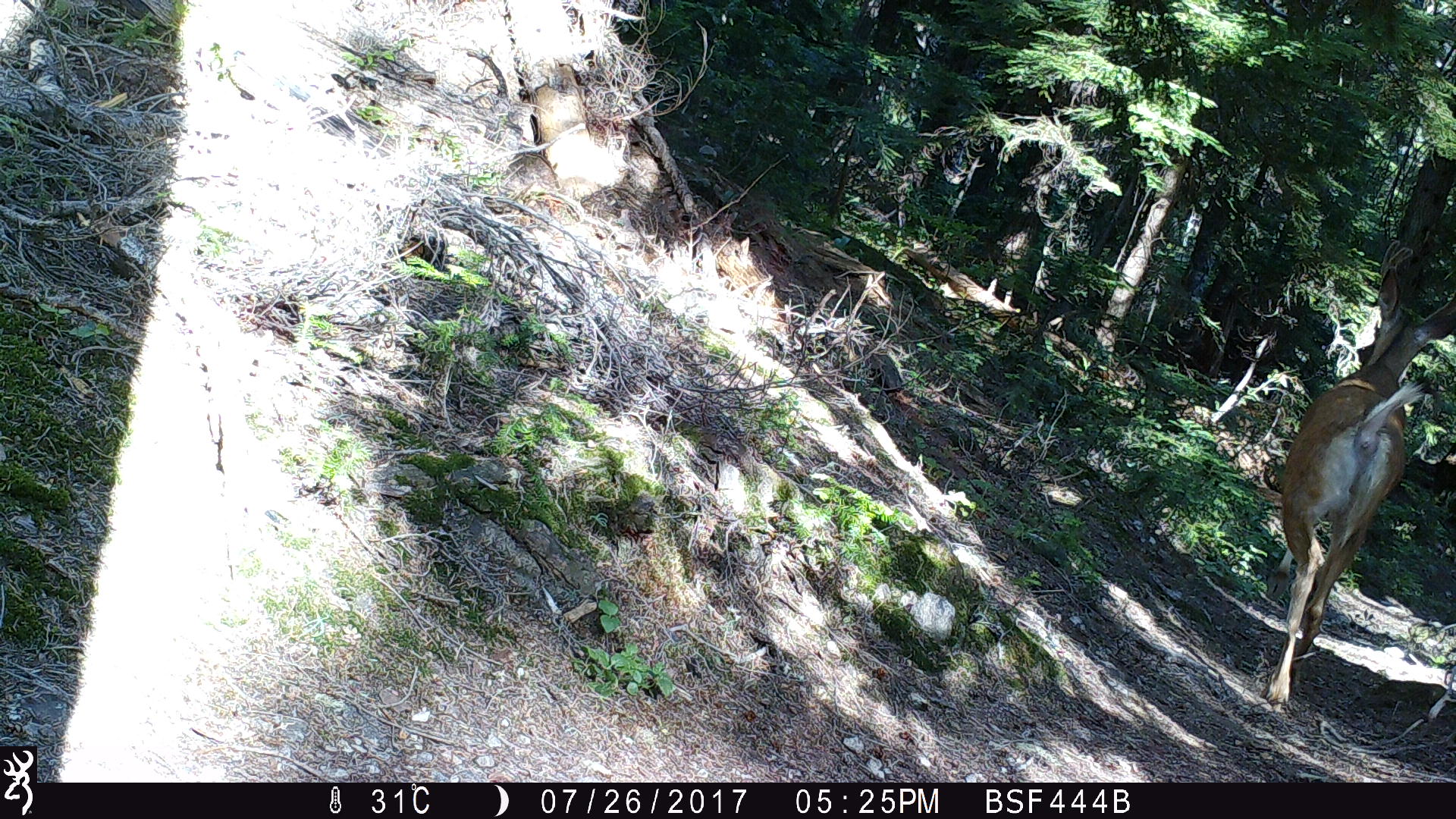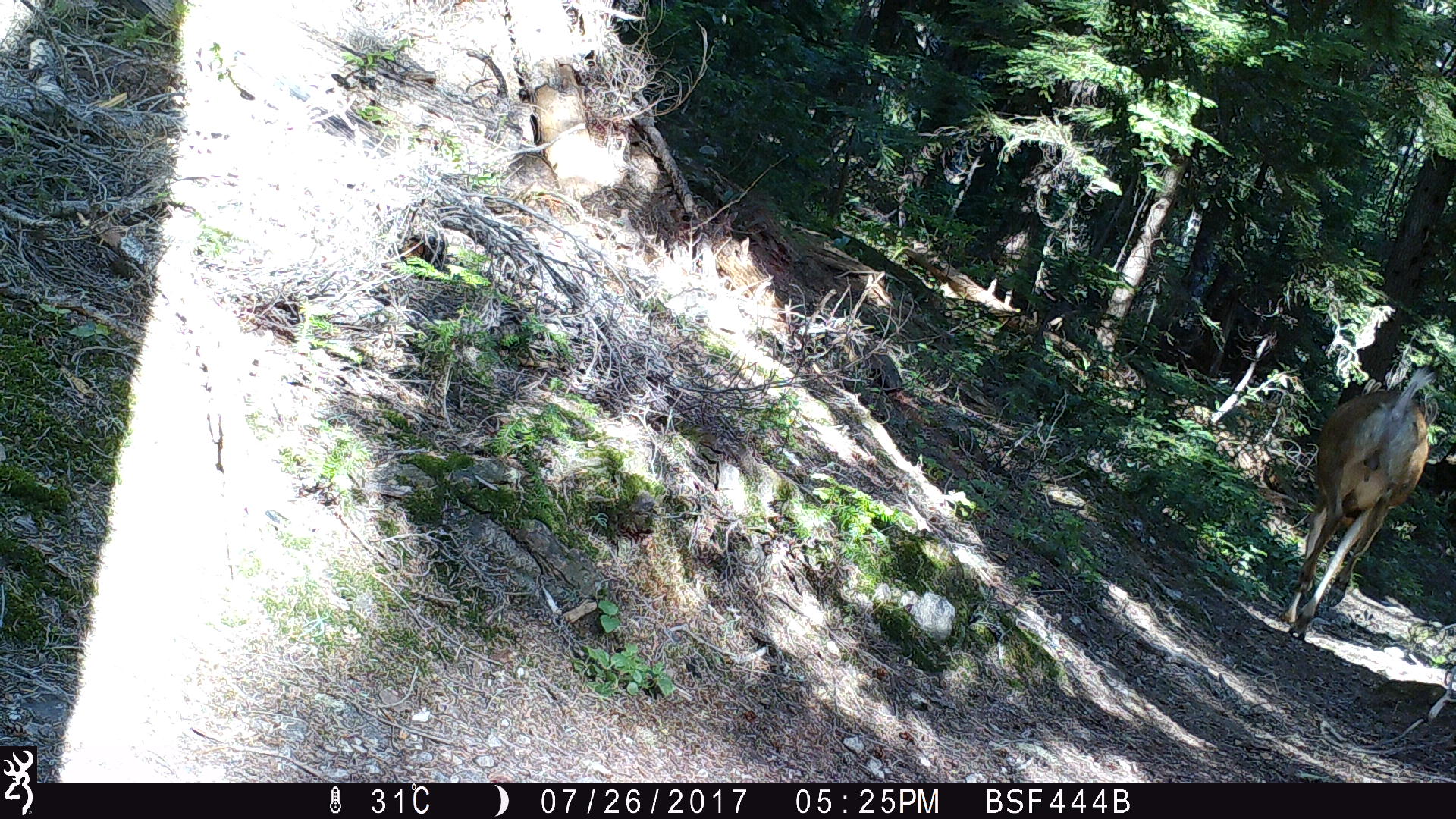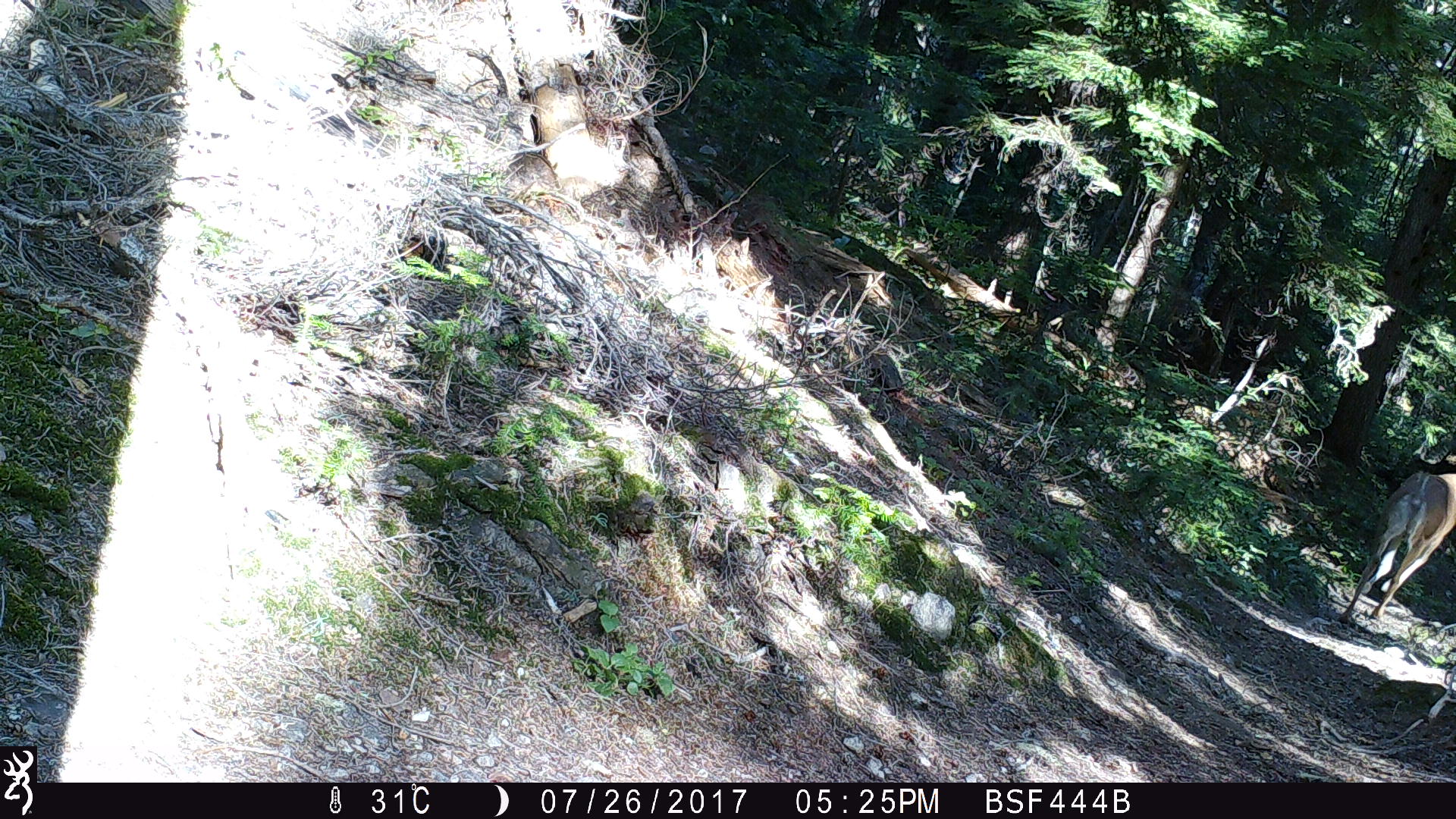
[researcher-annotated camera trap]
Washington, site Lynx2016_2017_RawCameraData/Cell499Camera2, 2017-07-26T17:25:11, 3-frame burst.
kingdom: Animalia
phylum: Chordata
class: Mammalia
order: Artiodactyla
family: Cervidae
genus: Odocoileus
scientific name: Odocoileus hemionus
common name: mule deer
Odocoileus hemionus (mule deer). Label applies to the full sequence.